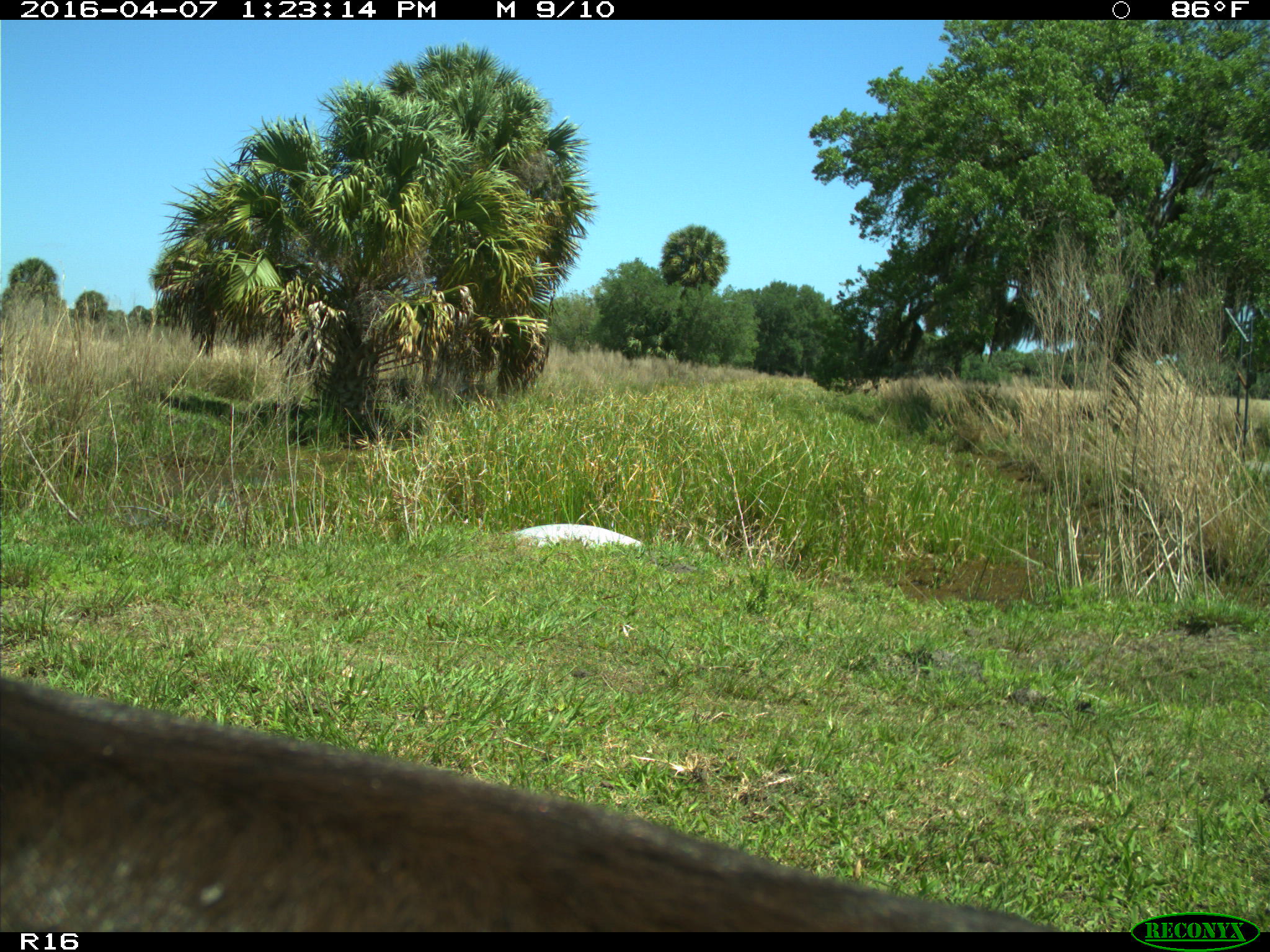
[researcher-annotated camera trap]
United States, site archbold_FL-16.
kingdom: Animalia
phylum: Chordata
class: Mammalia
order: Artiodactyla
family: Bovidae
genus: Bos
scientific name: Bos taurus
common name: domestic cow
Bos taurus (domestic cow).